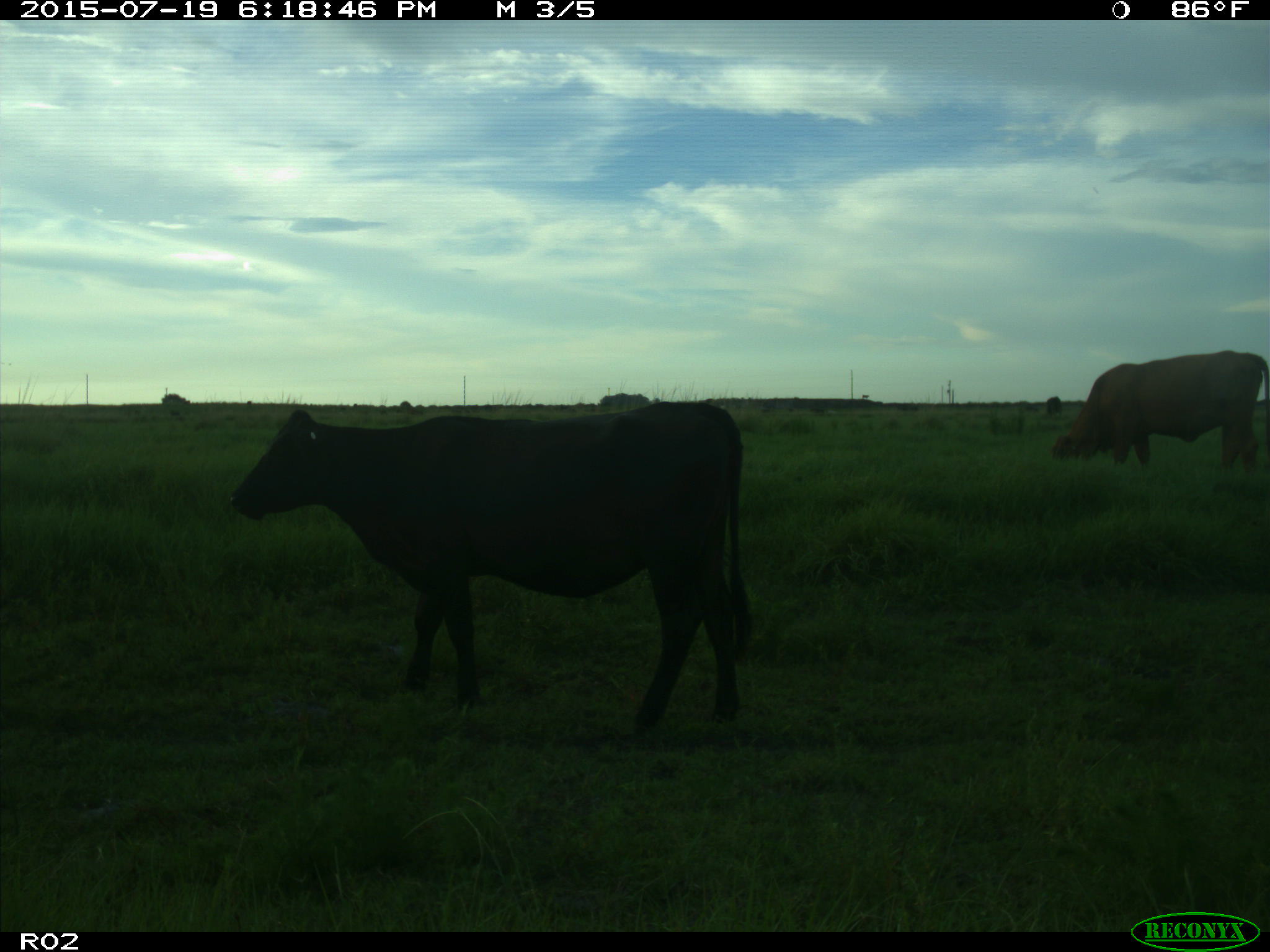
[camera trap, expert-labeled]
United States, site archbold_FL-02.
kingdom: Animalia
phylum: Chordata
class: Mammalia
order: Artiodactyla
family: Bovidae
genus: Bos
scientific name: Bos taurus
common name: domestic cow